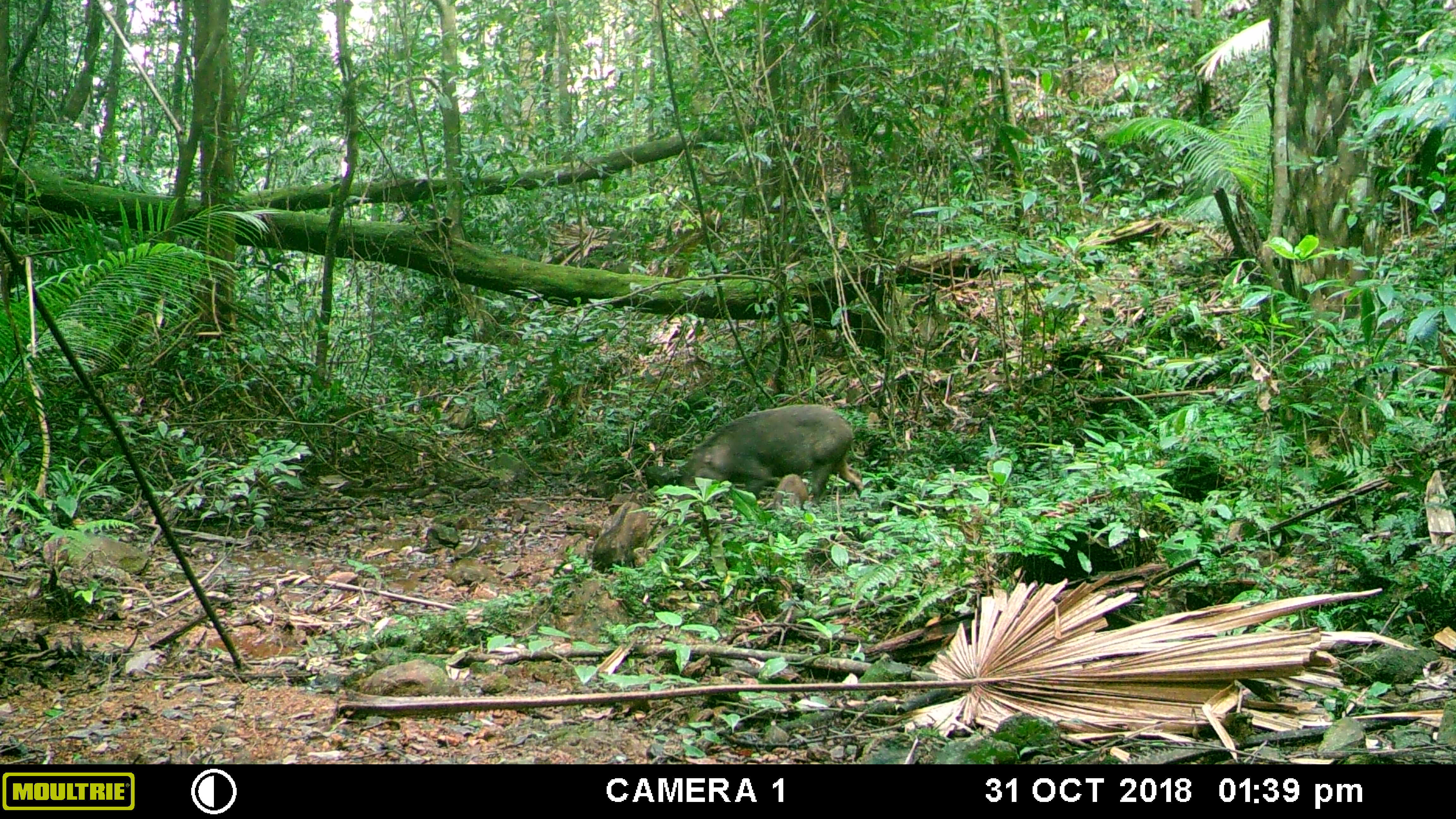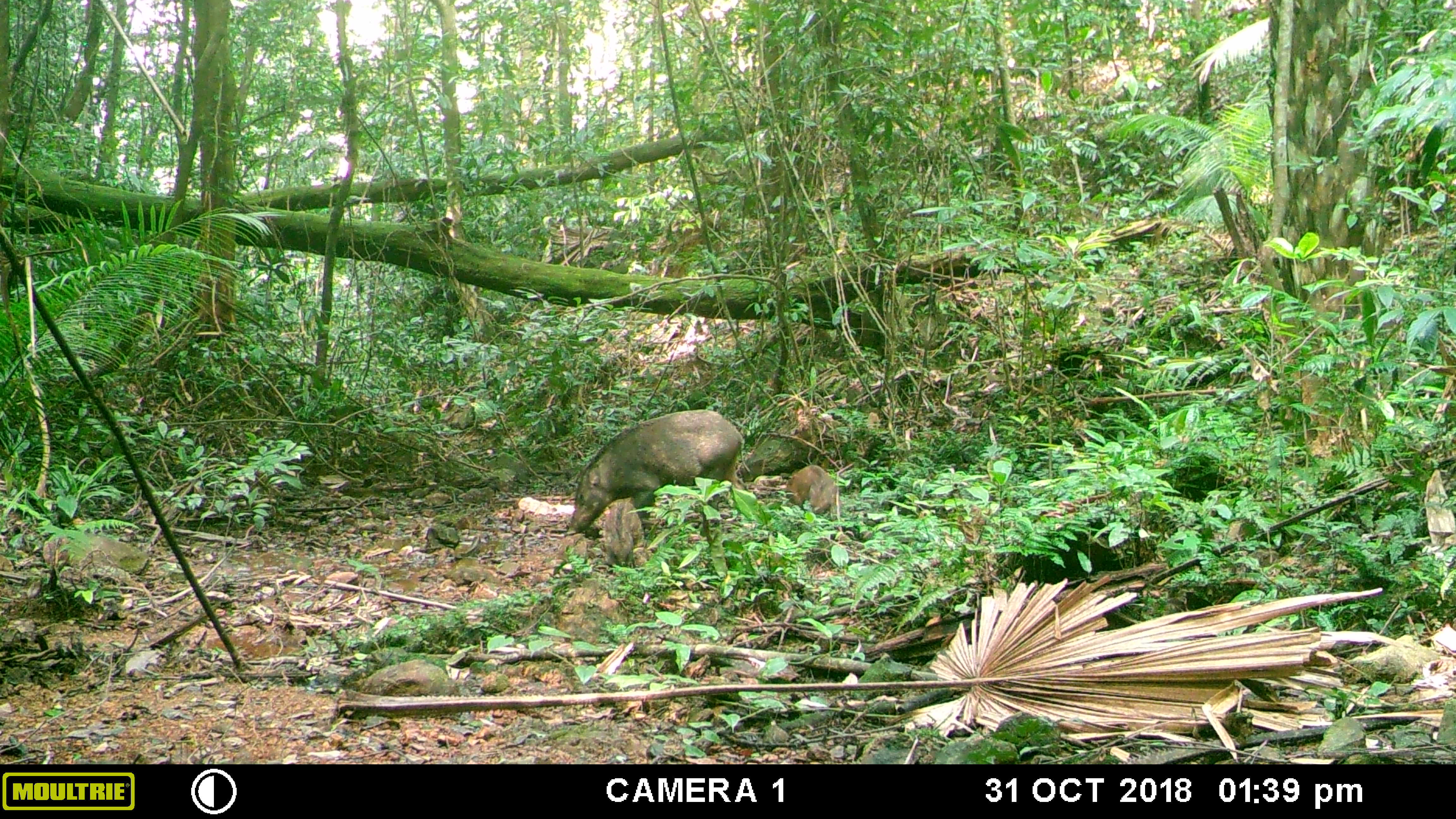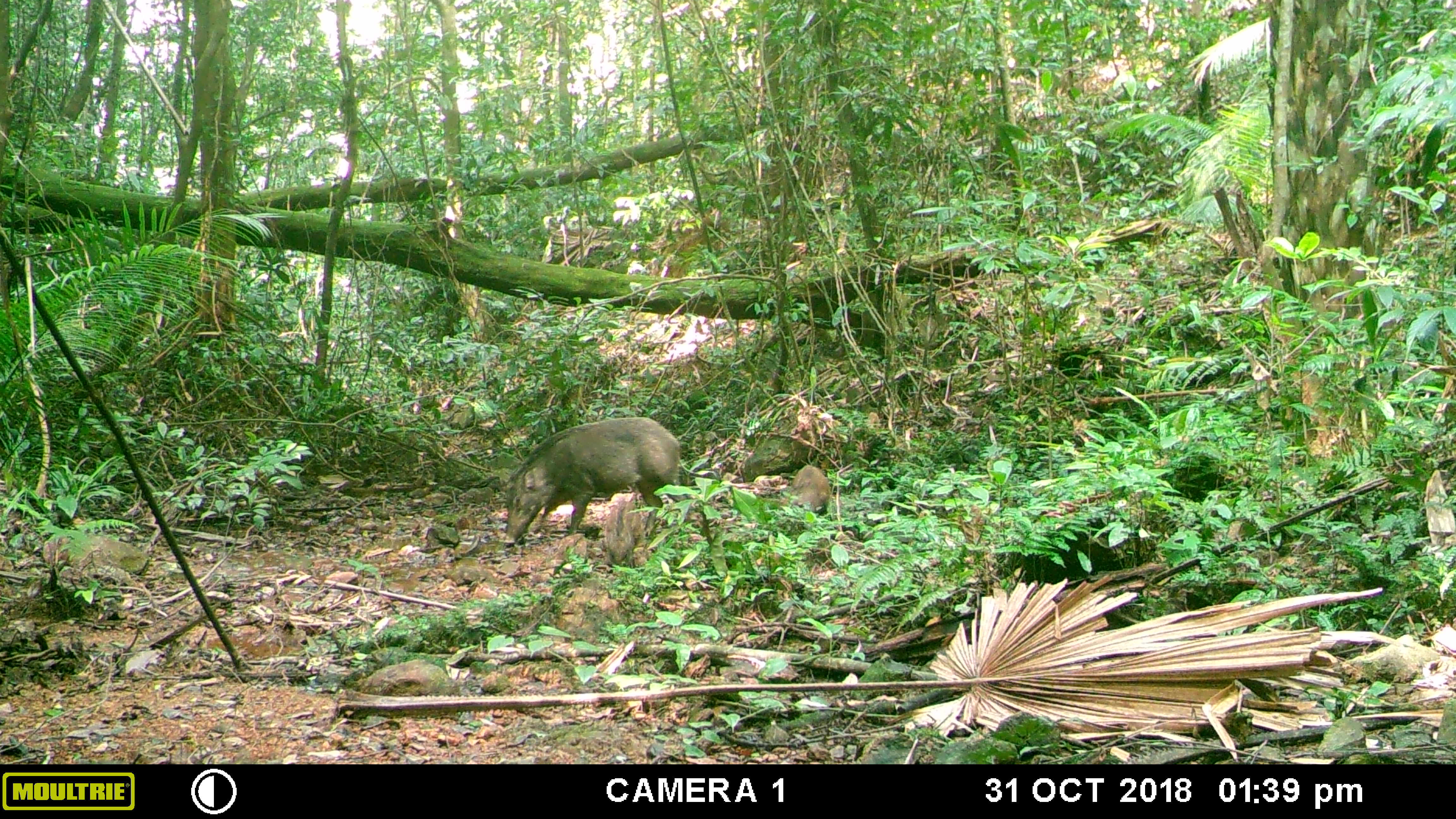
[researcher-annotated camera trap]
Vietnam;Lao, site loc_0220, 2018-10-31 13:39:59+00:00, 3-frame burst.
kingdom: Animalia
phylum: Chordata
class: Mammalia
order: Artiodactyla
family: Suidae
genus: Sus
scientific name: Sus scrofa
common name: eurasian wild pig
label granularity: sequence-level